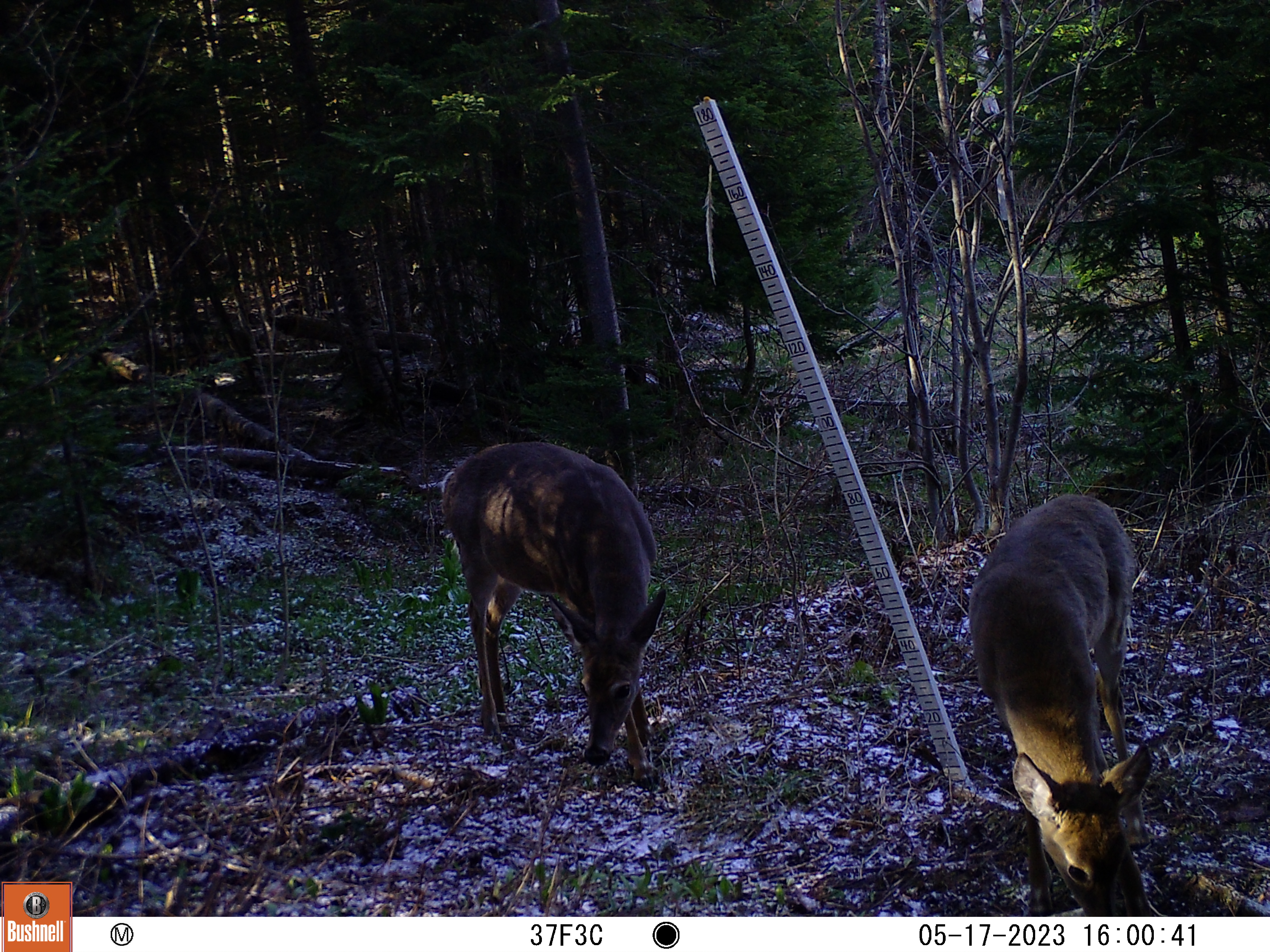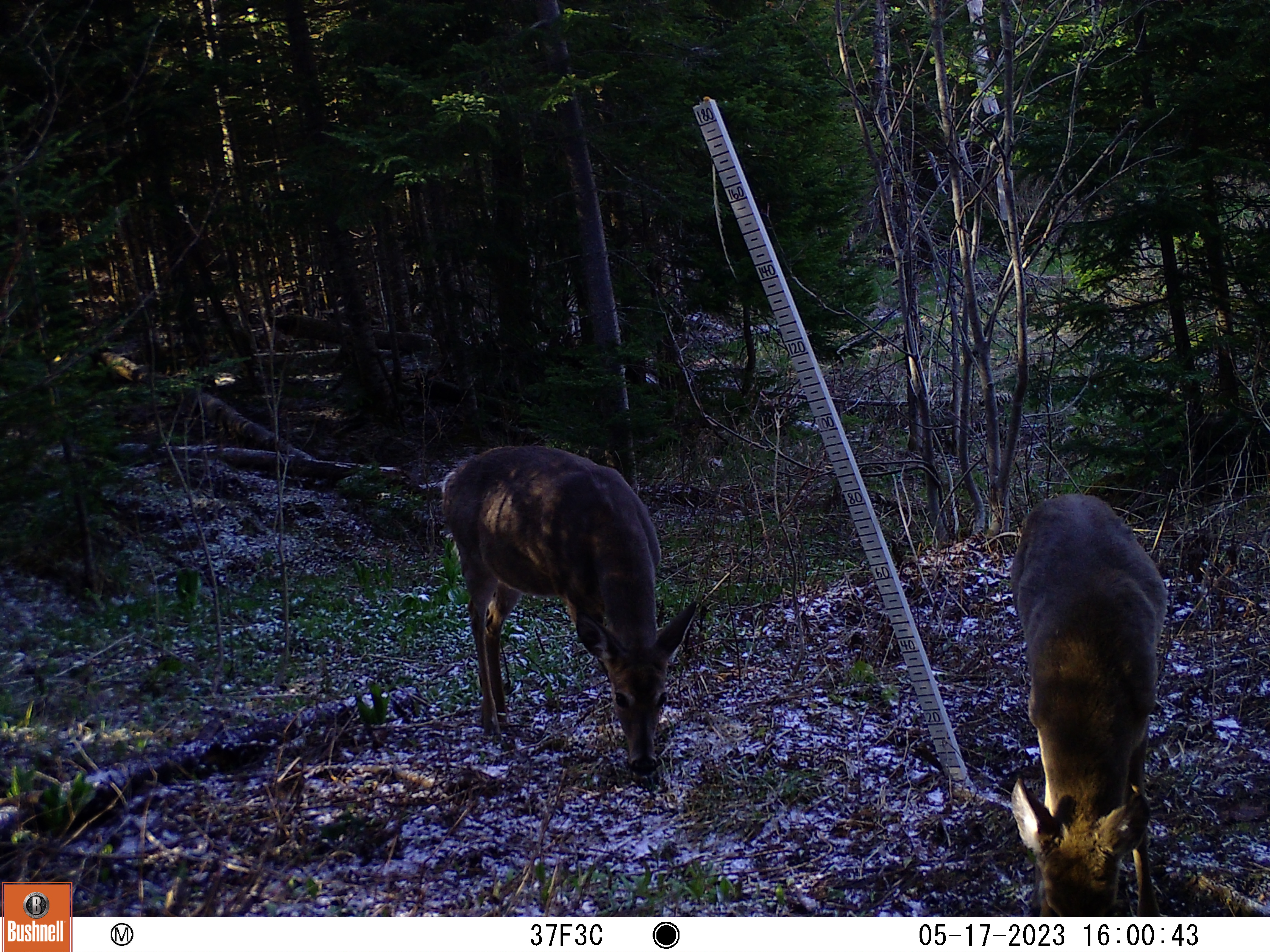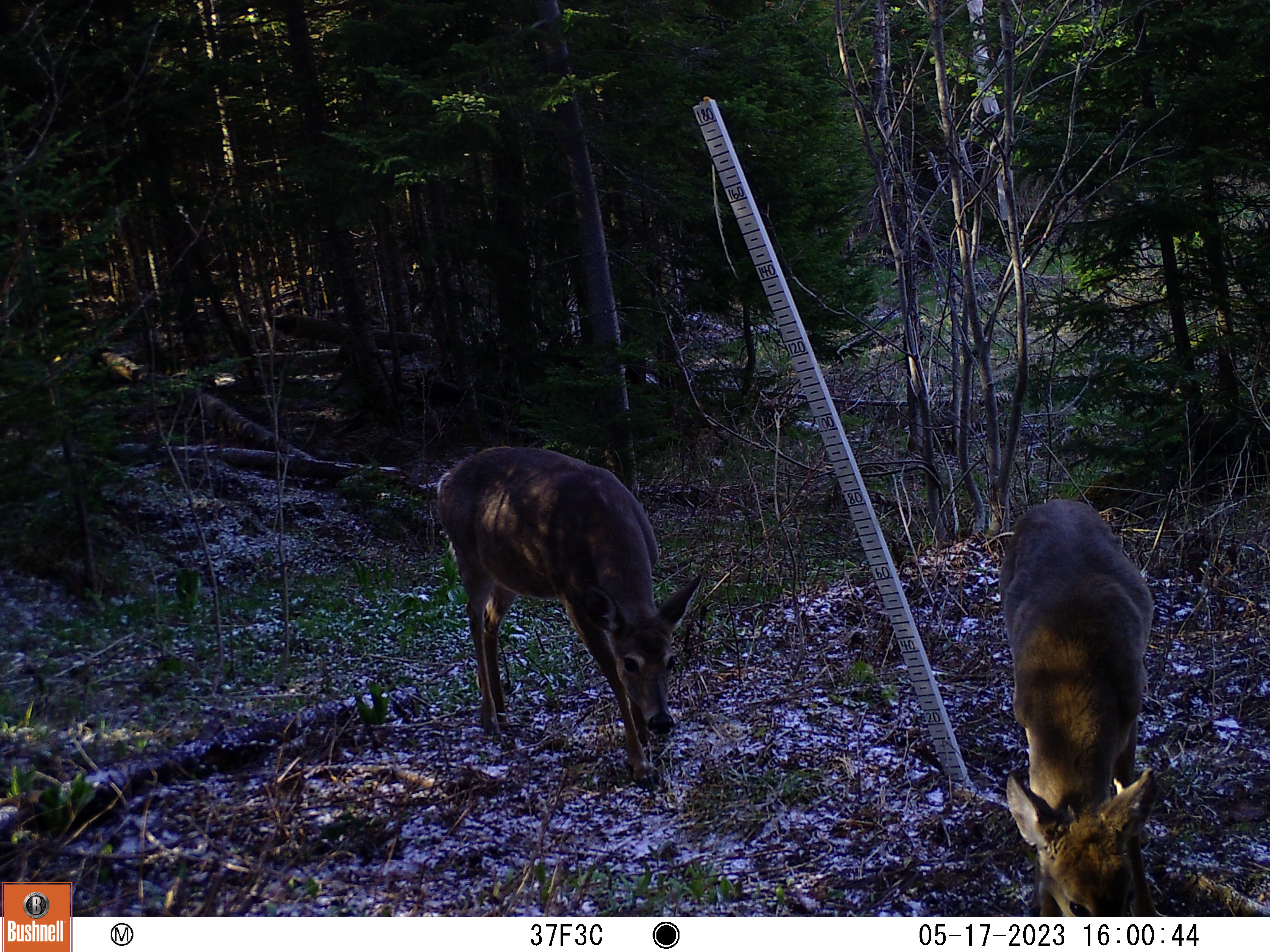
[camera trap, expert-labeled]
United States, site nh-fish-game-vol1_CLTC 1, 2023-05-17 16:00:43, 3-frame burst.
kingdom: Animalia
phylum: Chordata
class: Mammalia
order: Artiodactyla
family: Cervidae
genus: Odocoileus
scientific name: Odocoileus virginianus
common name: white-tailed deer